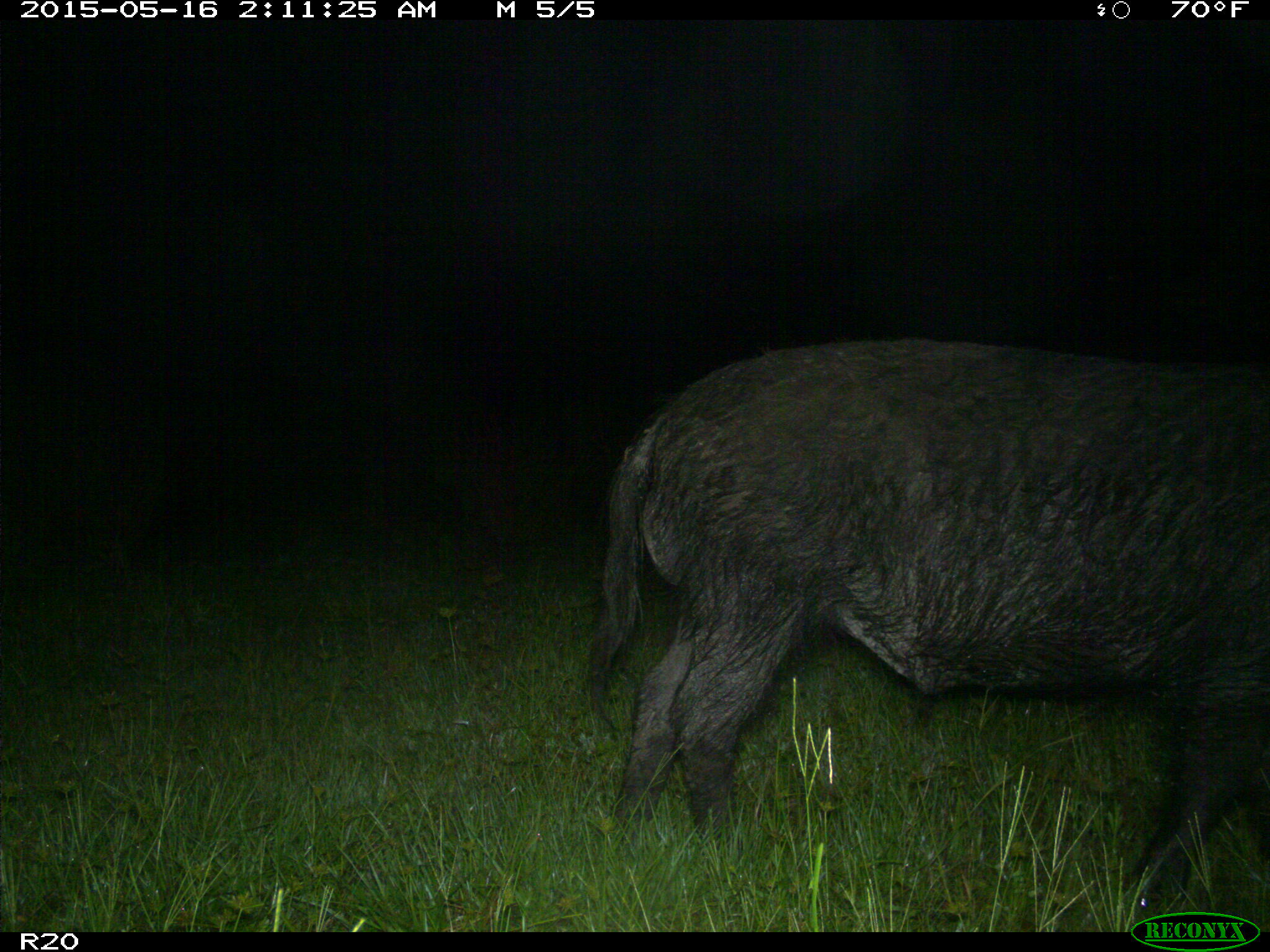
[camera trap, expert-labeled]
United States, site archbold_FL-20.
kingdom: Animalia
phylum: Chordata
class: Mammalia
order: Artiodactyla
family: Suidae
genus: Sus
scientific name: Sus scrofa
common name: wild boar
Sus scrofa (wild boar).